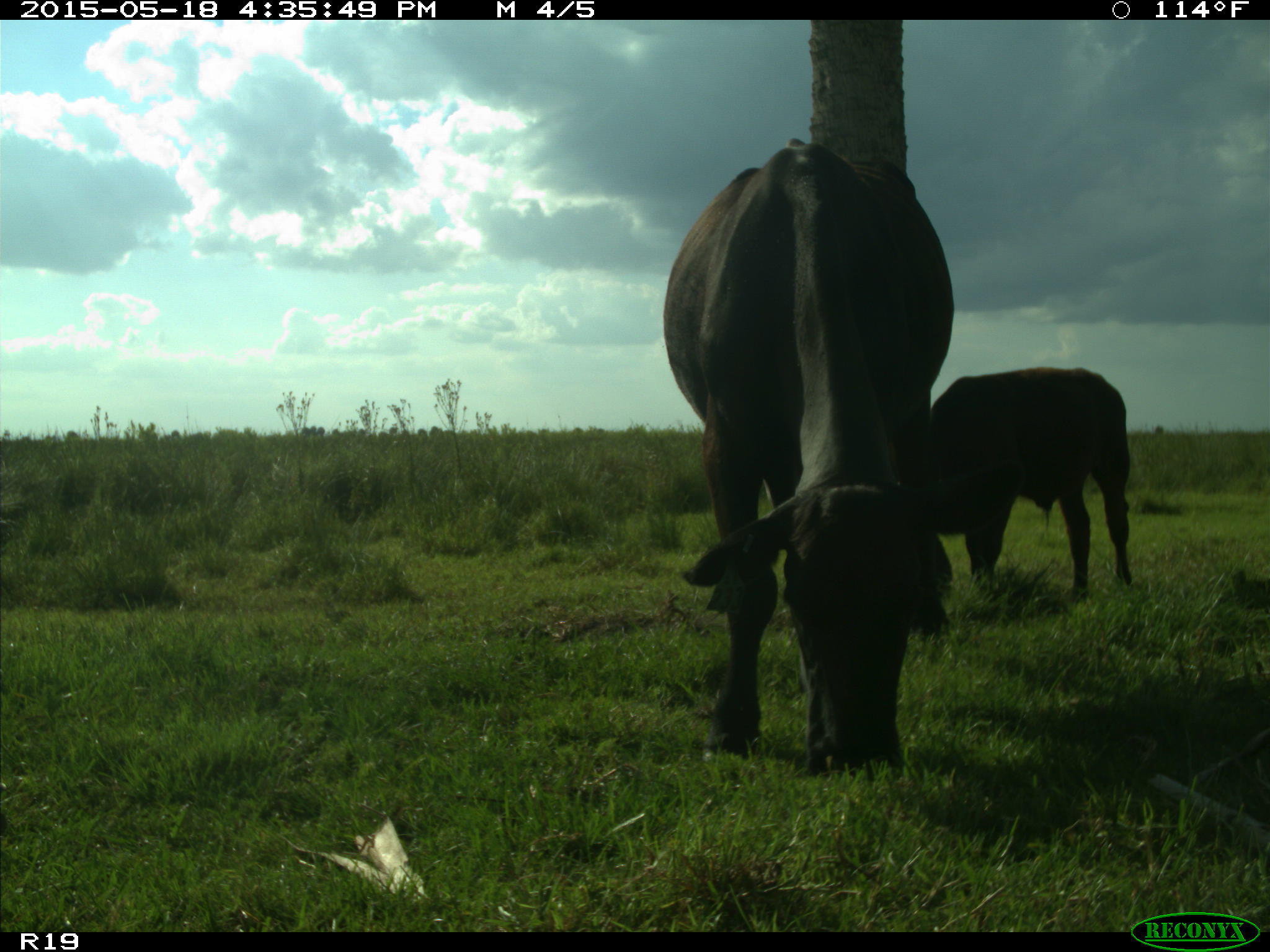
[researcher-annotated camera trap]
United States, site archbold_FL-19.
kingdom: Animalia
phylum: Chordata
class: Mammalia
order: Artiodactyla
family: Bovidae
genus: Bos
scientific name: Bos taurus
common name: domestic cow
Bos taurus (domestic cow).